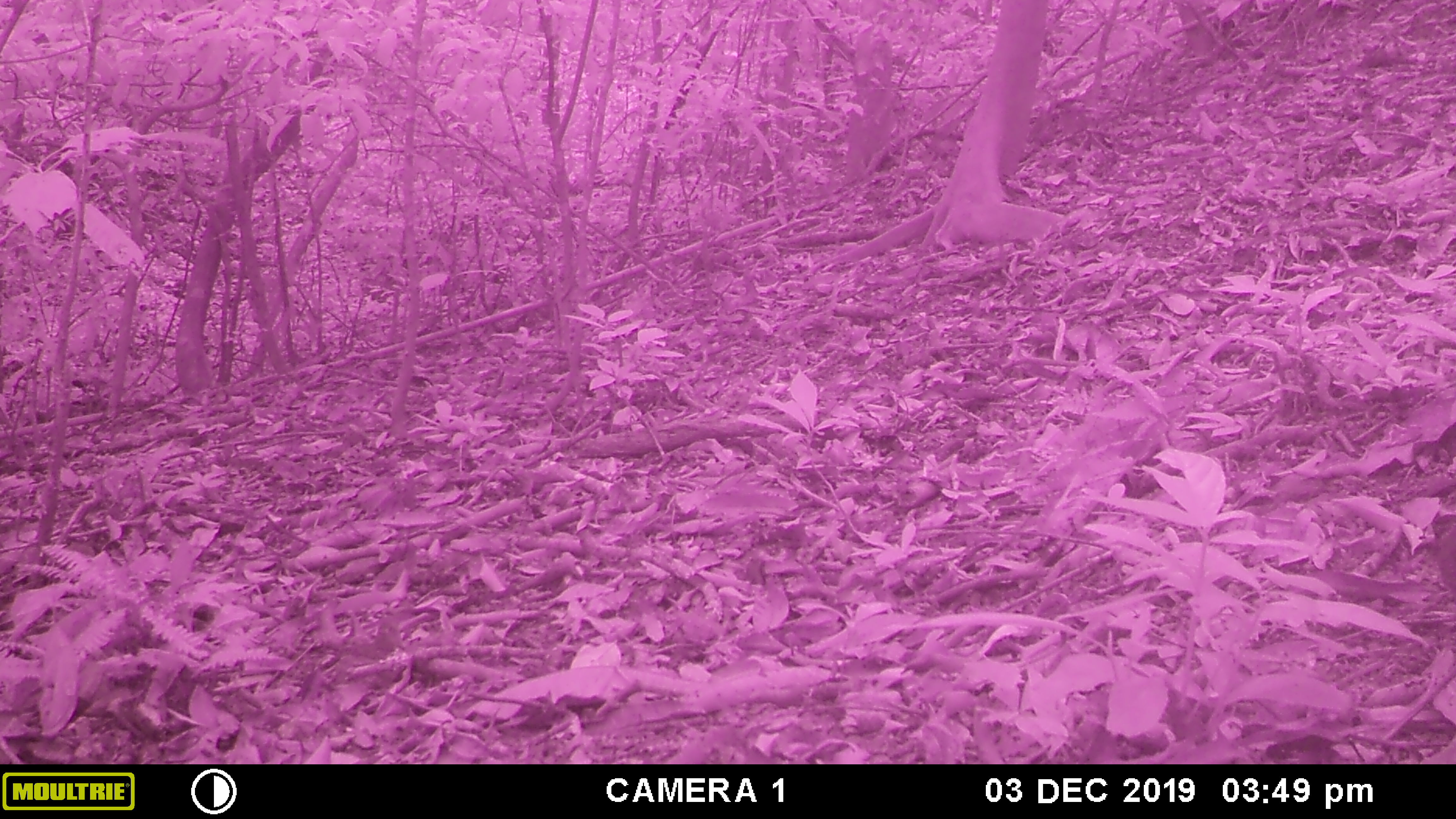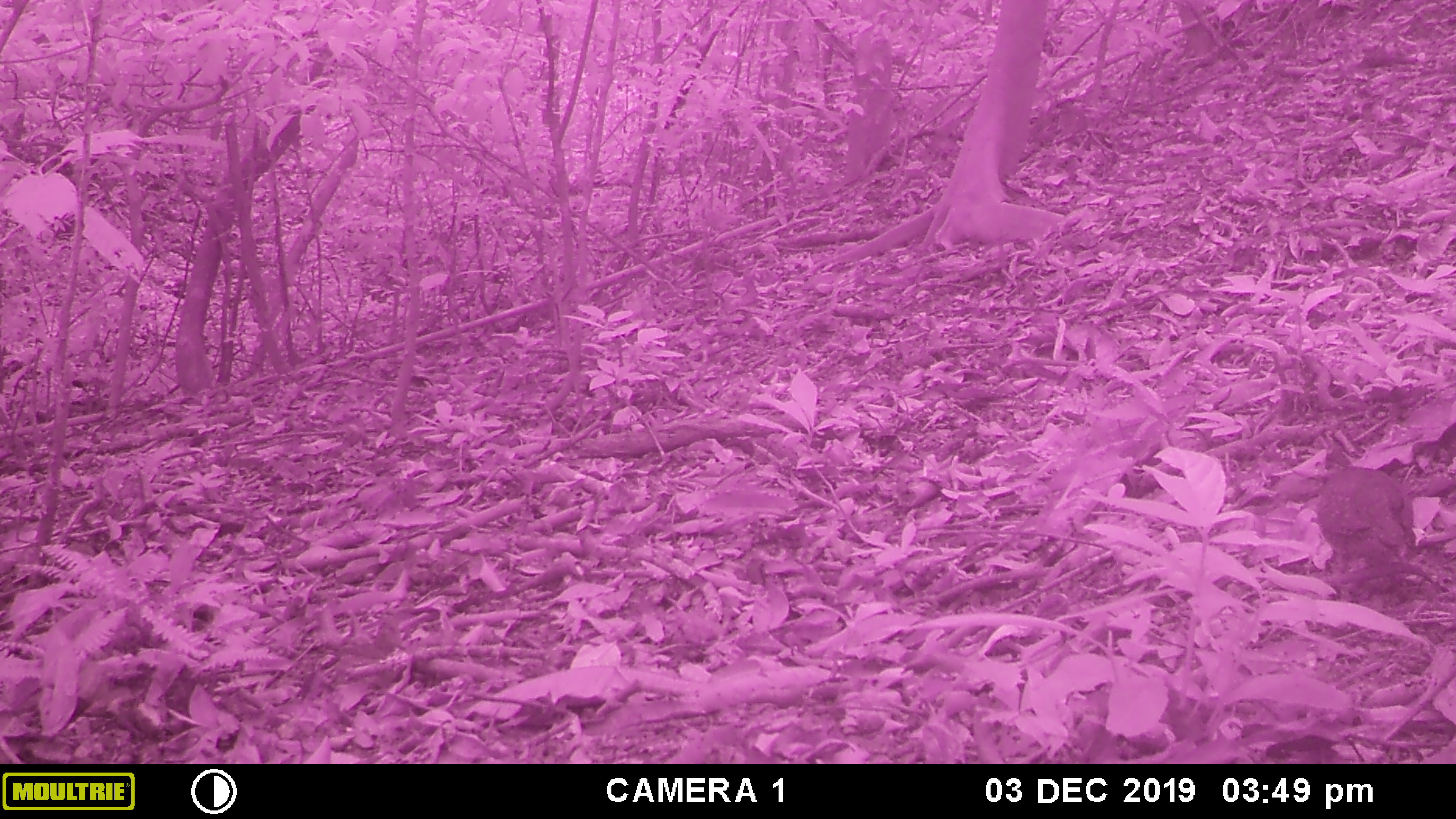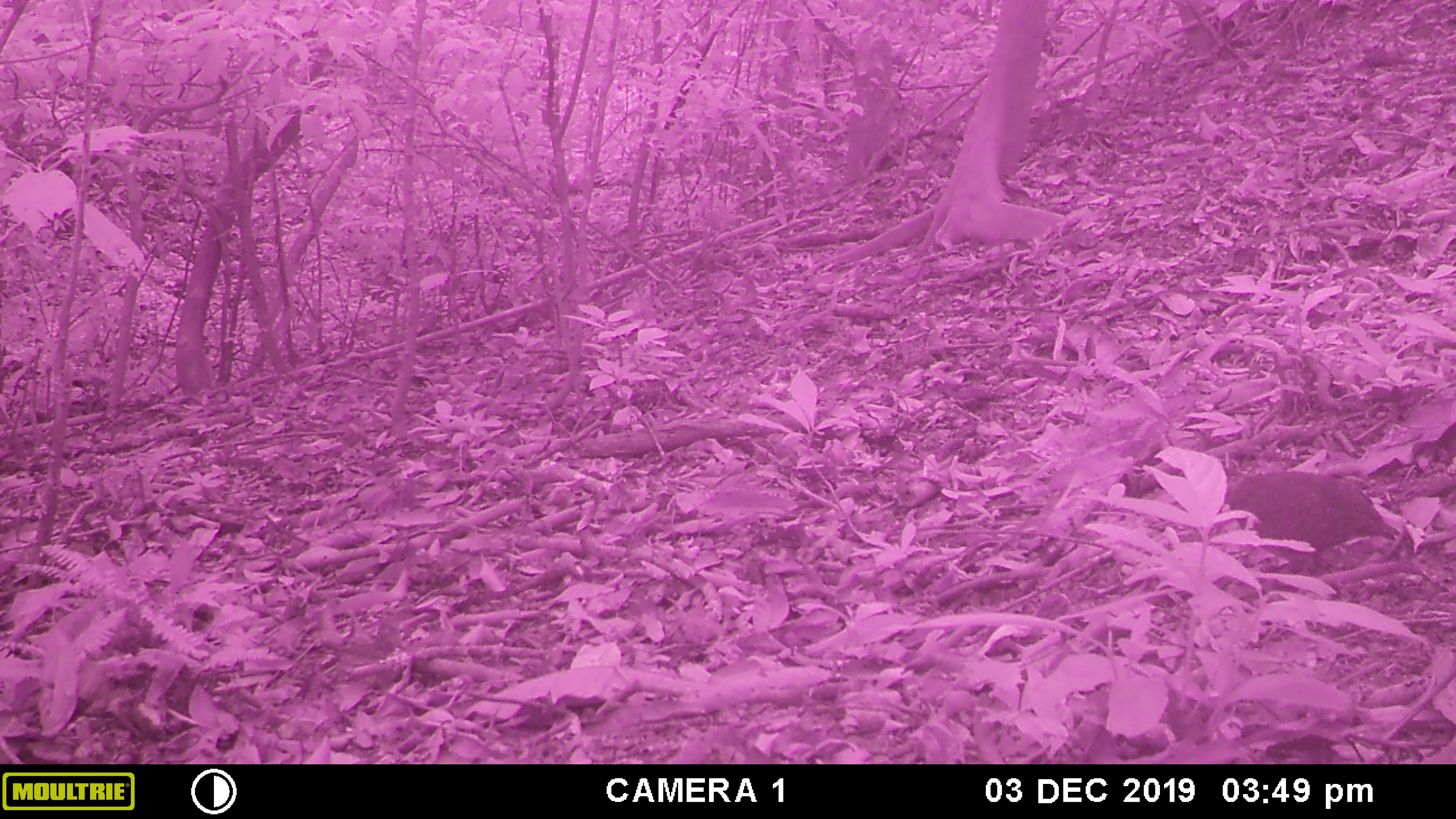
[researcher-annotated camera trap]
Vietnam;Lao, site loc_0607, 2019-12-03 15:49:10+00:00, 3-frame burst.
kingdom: Animalia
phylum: Chordata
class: Aves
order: Galliformes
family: Phasianidae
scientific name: Phasianidae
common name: partridge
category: unidentified partridge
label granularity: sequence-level